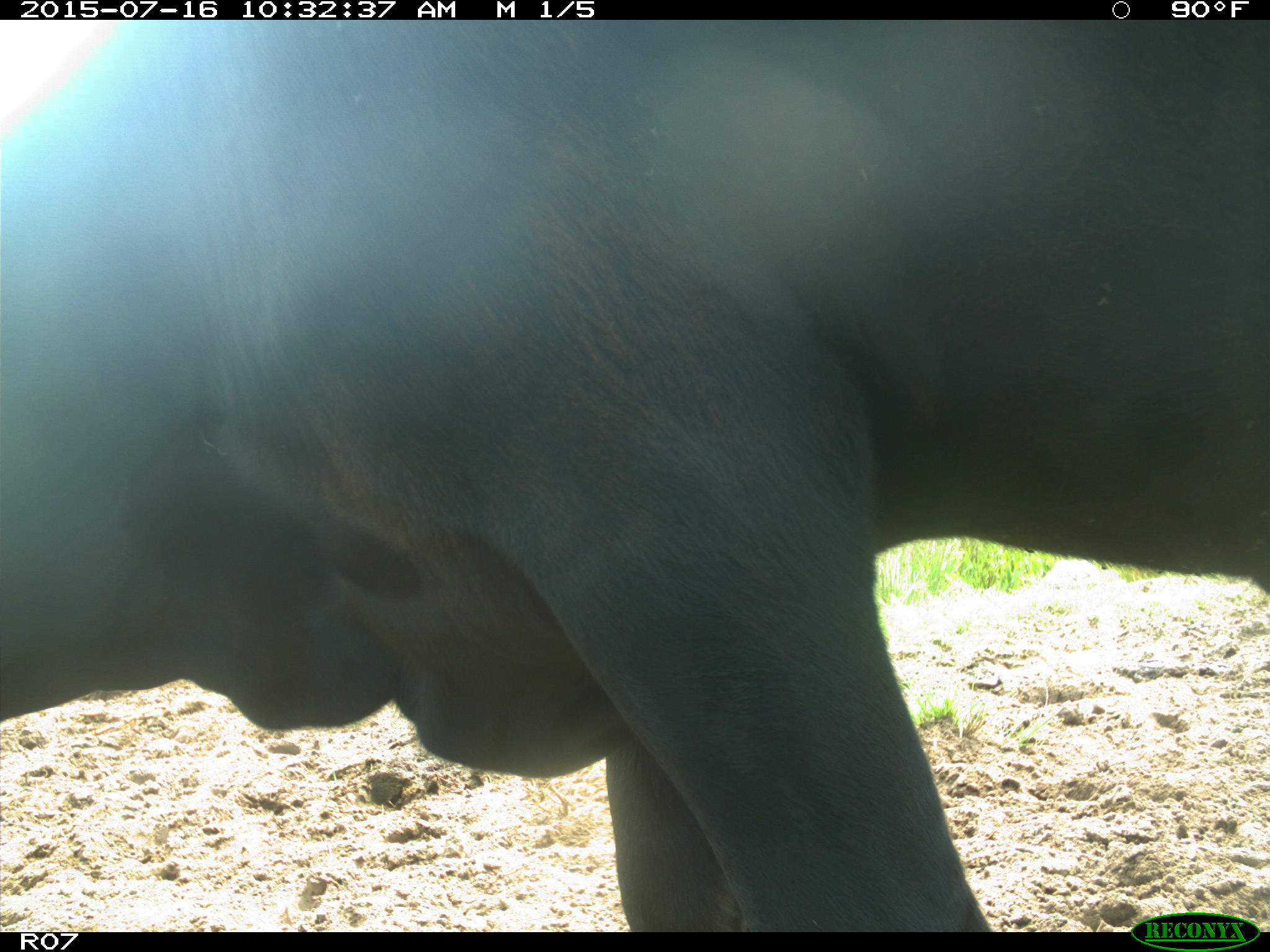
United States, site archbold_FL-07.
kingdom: Animalia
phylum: Chordata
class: Mammalia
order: Artiodactyla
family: Bovidae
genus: Bos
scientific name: Bos taurus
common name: domestic cow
Bos taurus (domestic cow).